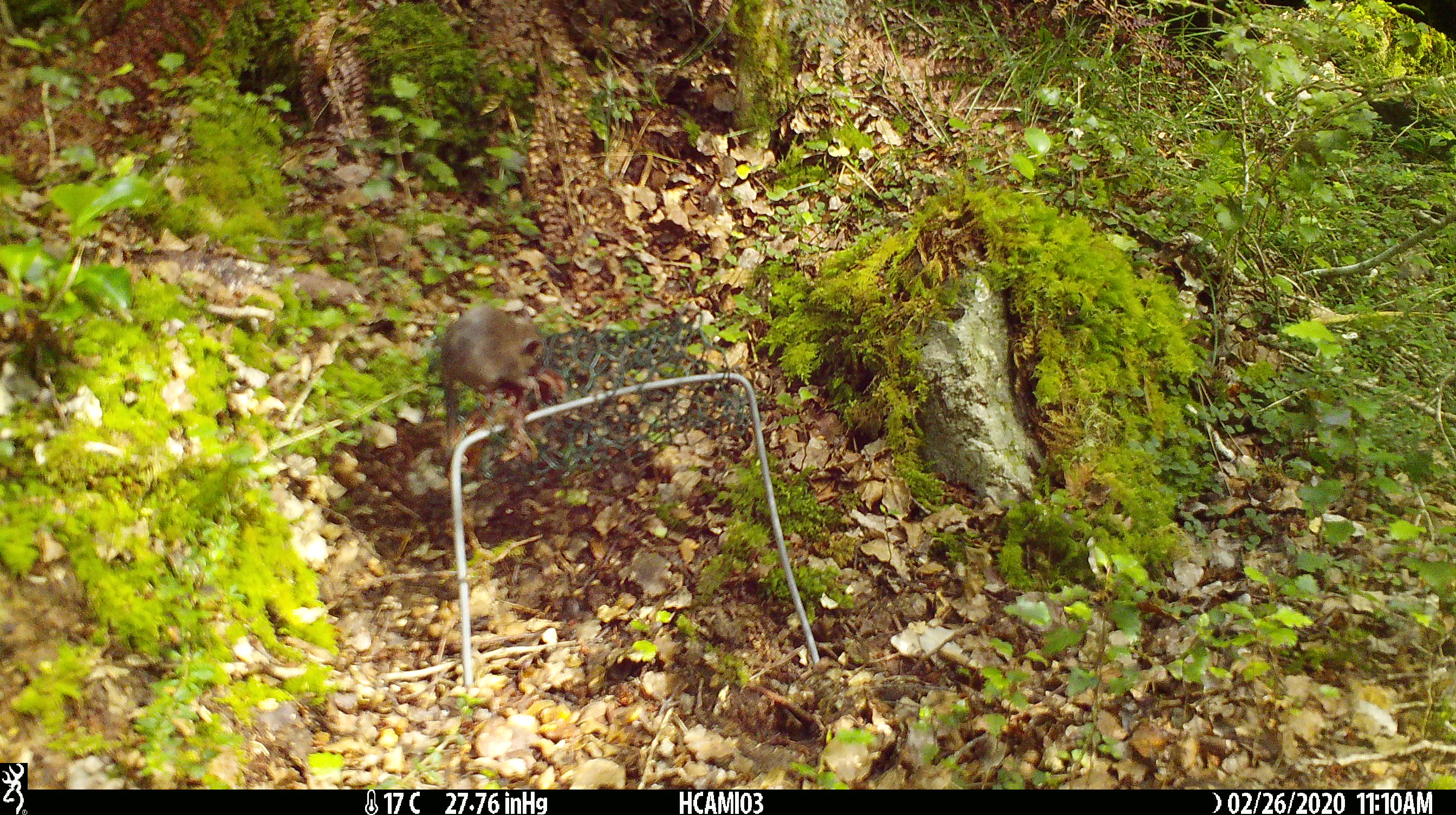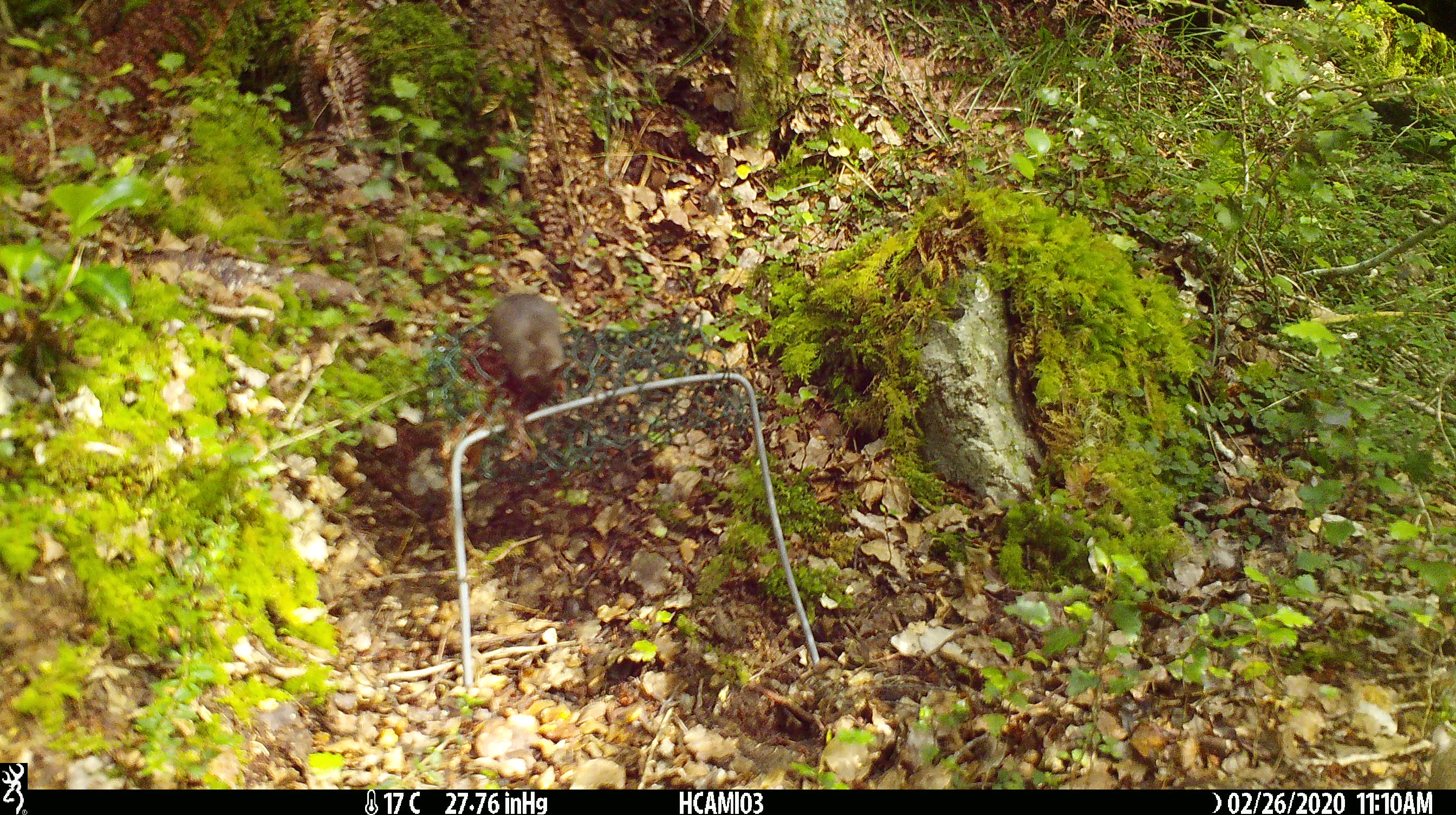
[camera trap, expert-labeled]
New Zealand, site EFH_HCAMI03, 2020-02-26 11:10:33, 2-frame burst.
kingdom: Animalia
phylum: Chordata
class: Mammalia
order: Rodentia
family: Muridae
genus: Mus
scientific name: Mus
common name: mouse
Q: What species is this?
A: Mouse (Mus).